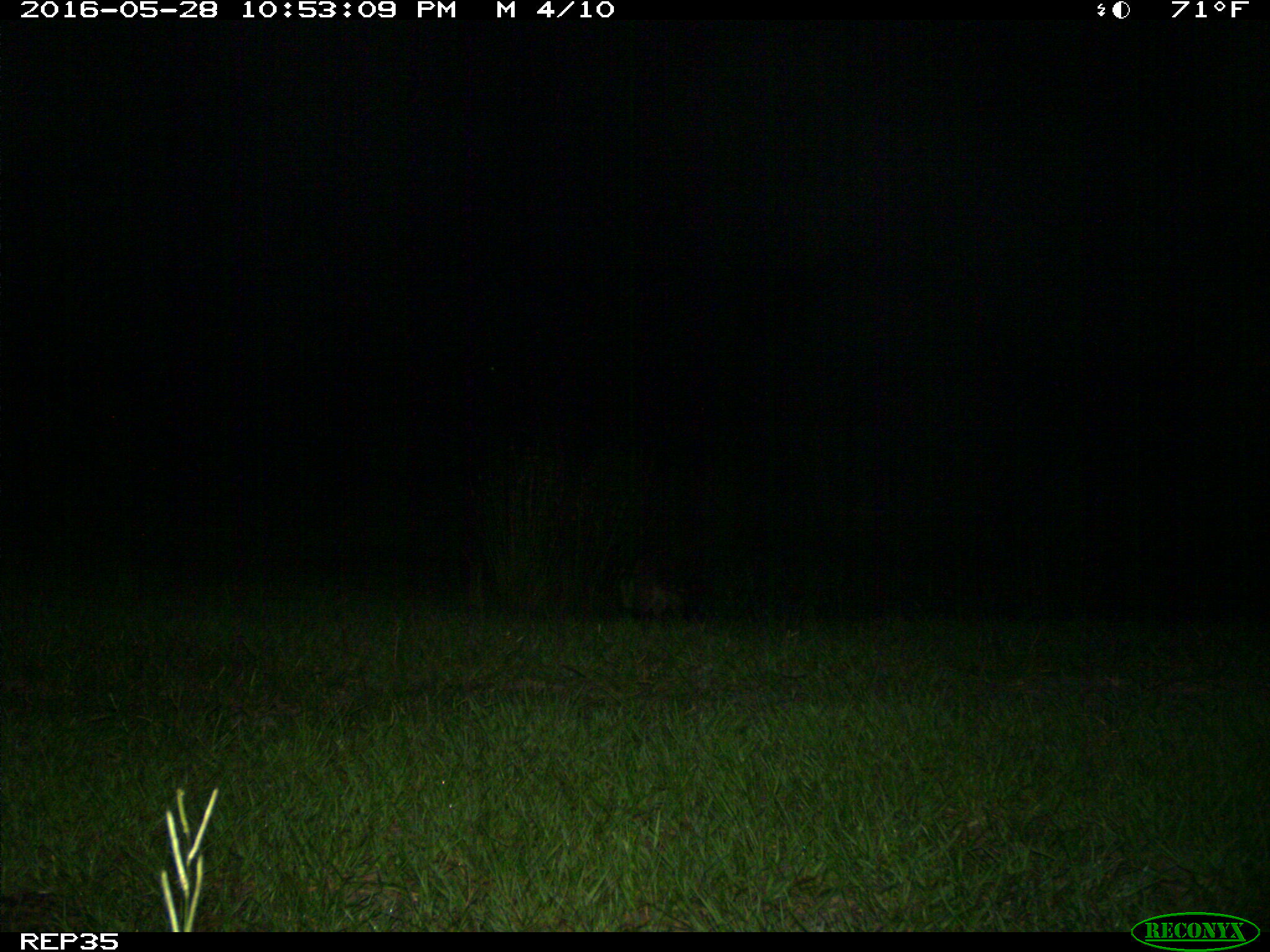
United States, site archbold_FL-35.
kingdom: Animalia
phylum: Chordata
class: Mammalia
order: Carnivora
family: Procyonidae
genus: Procyon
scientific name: Procyon lotor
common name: common raccoon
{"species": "Procyon lotor (common raccoon)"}